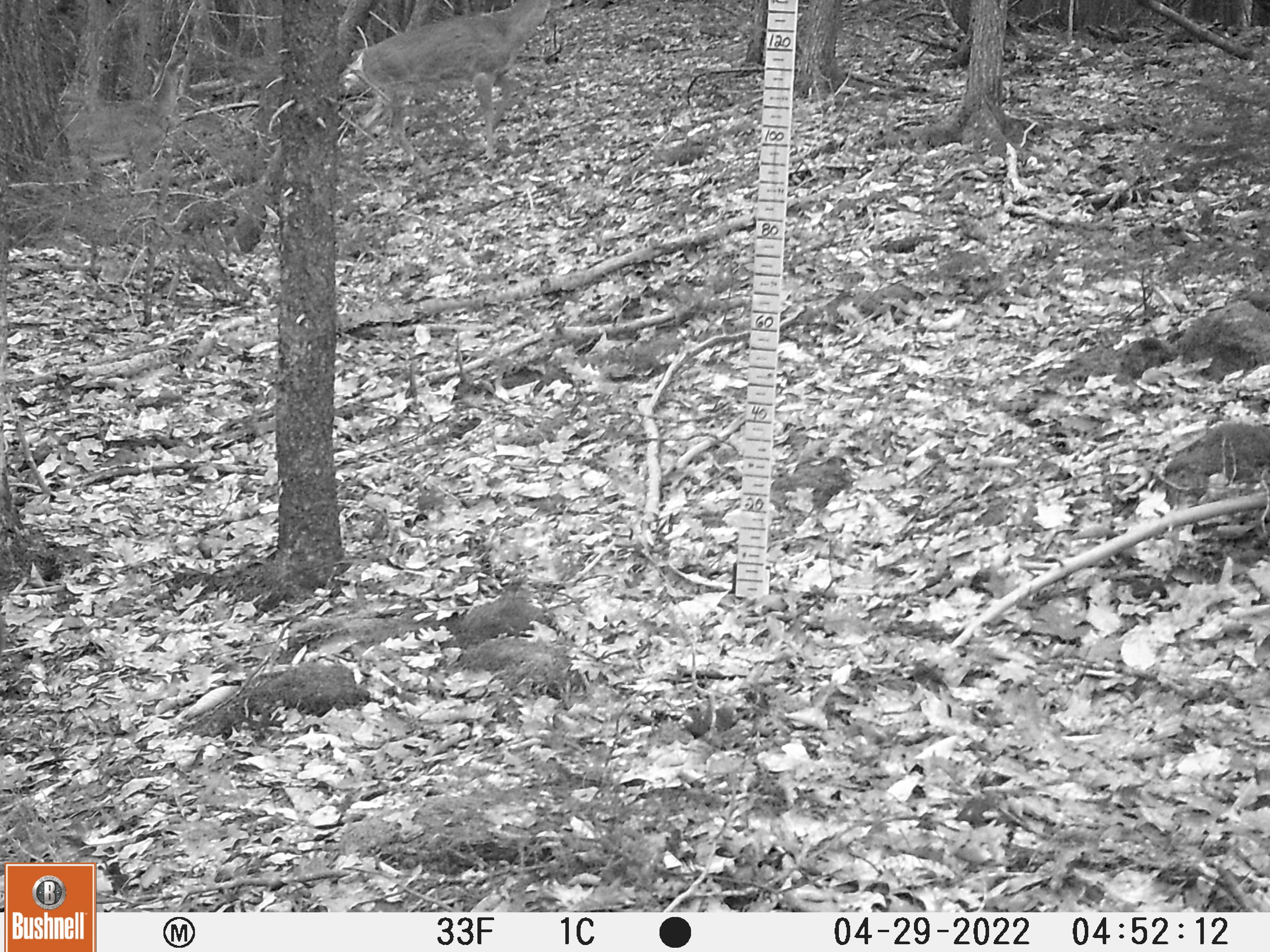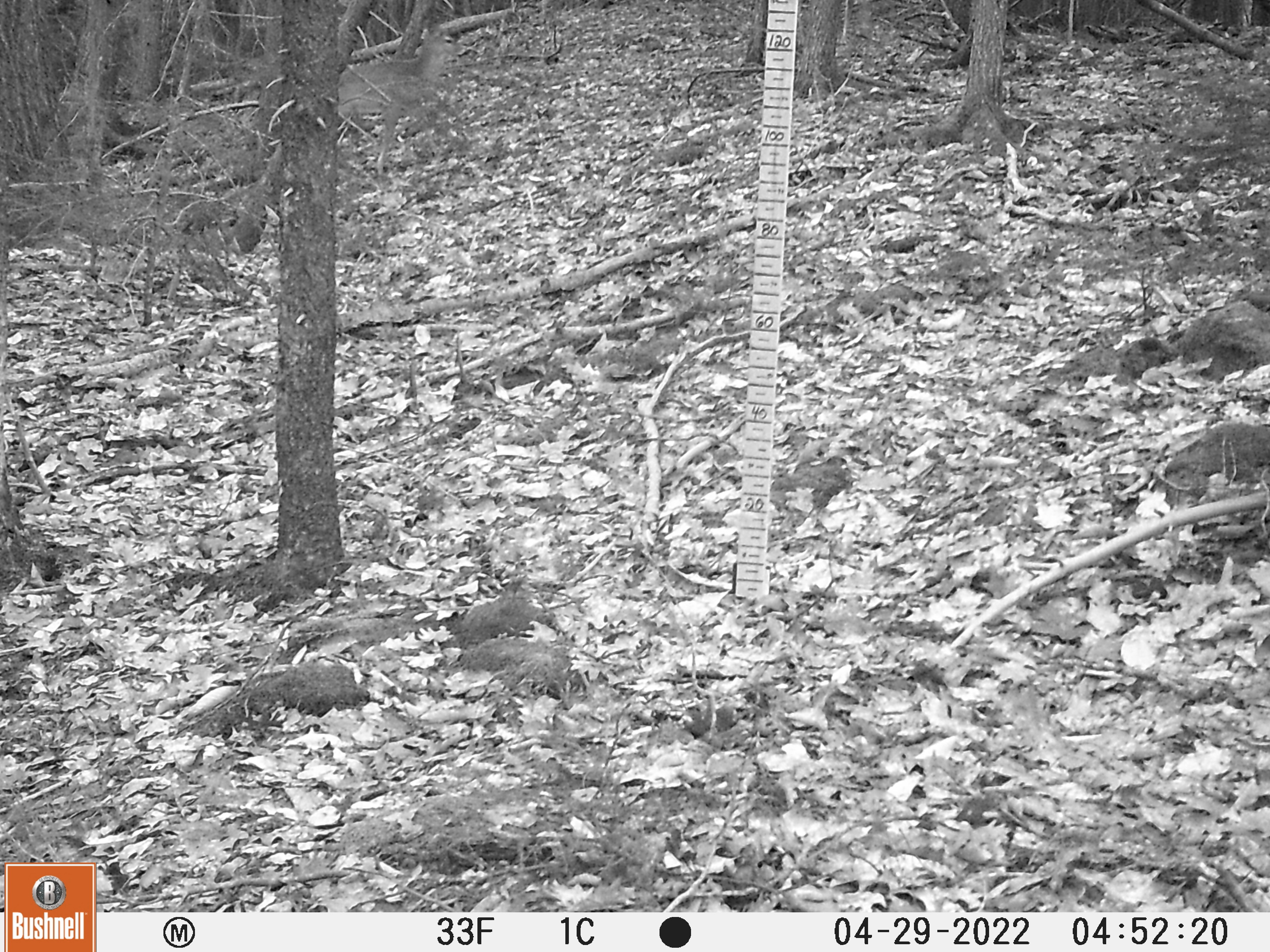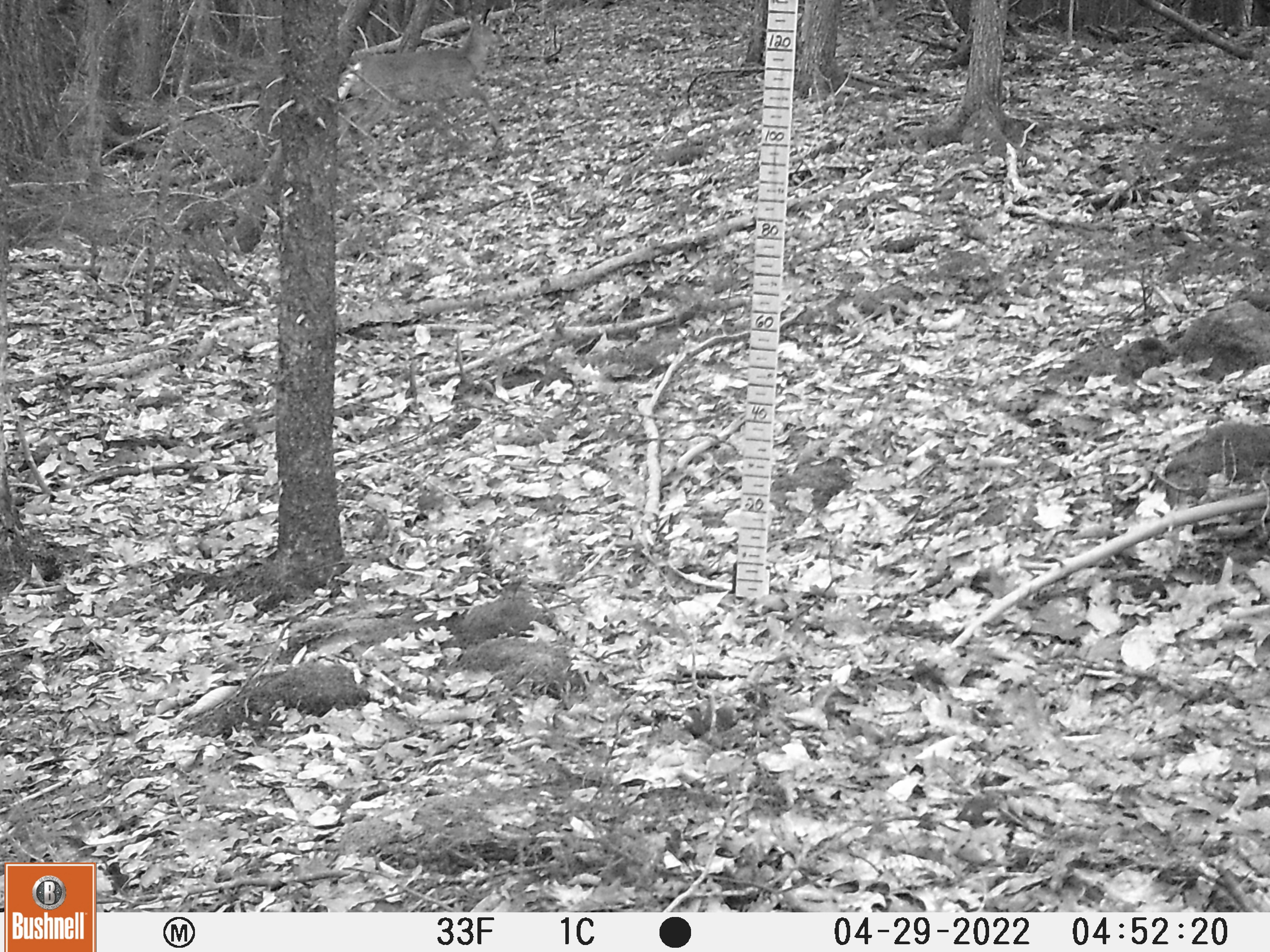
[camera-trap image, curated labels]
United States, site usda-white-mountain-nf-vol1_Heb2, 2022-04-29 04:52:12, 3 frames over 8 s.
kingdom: Animalia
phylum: Chordata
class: Mammalia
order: Artiodactyla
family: Cervidae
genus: Odocoileus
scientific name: Odocoileus virginianus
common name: white-tailed deer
White-tailed deer (Odocoileus virginianus).